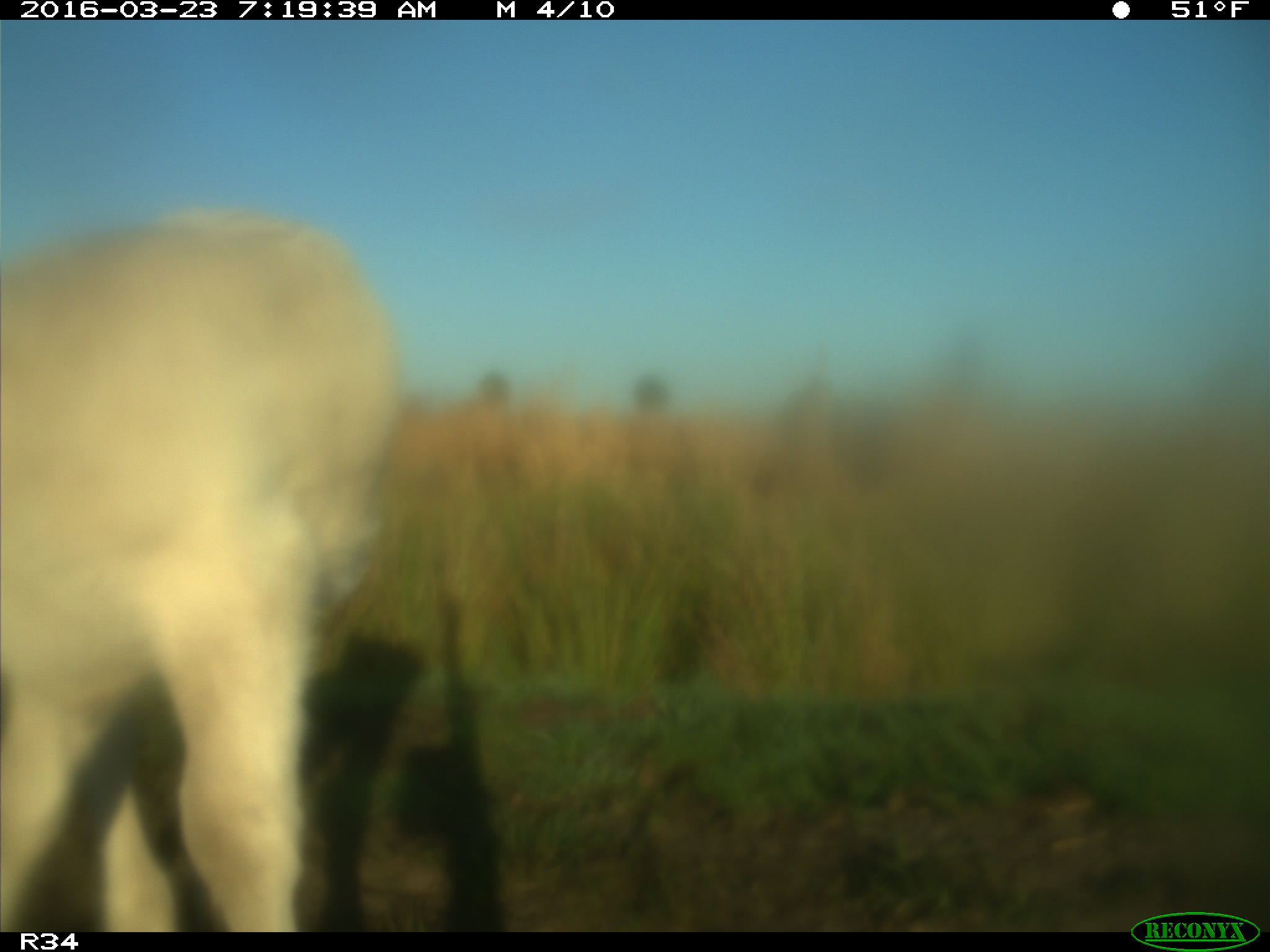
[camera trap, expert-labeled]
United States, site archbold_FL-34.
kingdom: Animalia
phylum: Chordata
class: Mammalia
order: Artiodactyla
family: Bovidae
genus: Bos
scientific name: Bos taurus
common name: domestic cow